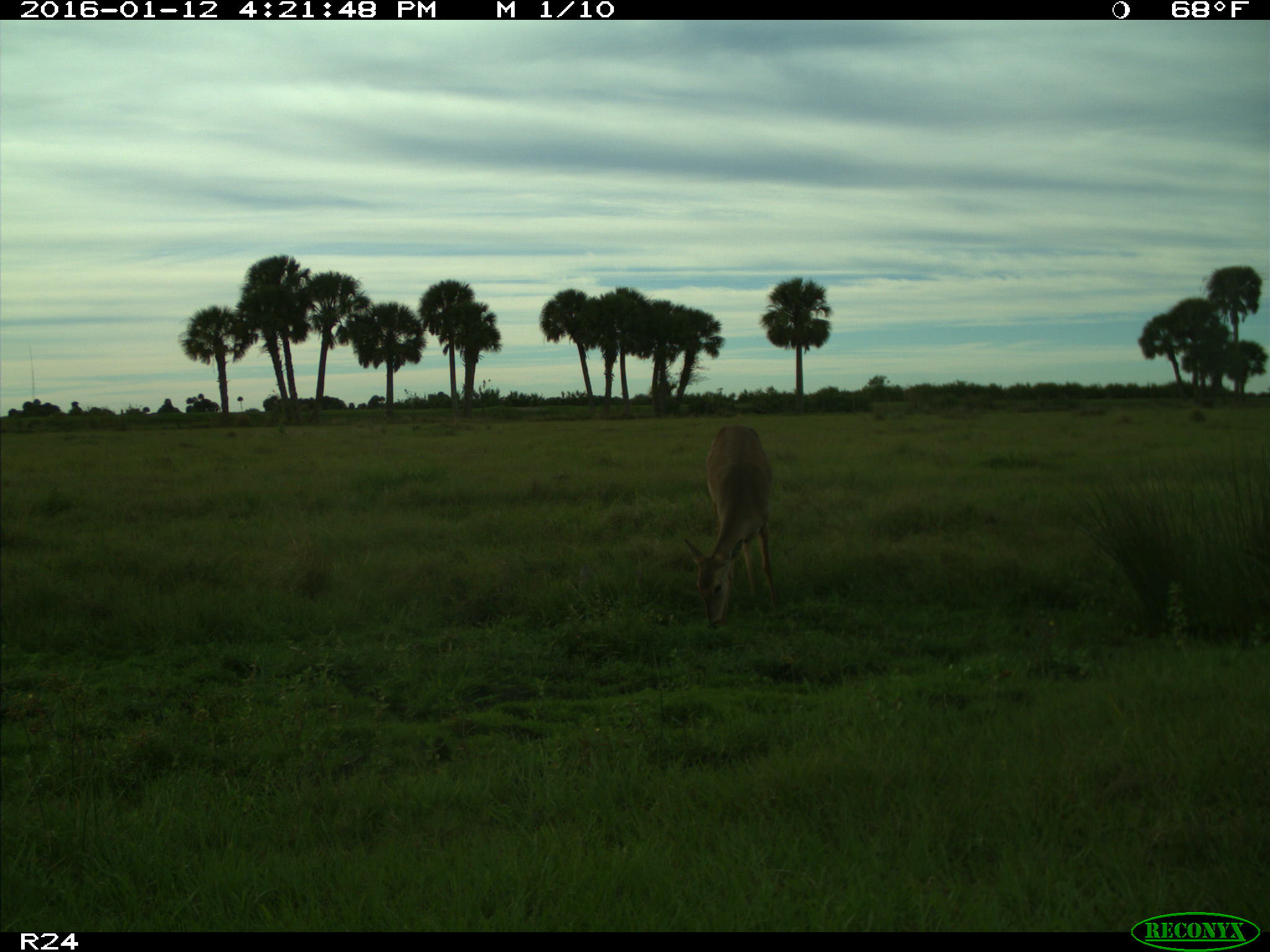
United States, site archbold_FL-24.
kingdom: Animalia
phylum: Chordata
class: Mammalia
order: Artiodactyla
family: Cervidae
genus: Odocoileus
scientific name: Odocoileus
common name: deer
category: unidentified deer